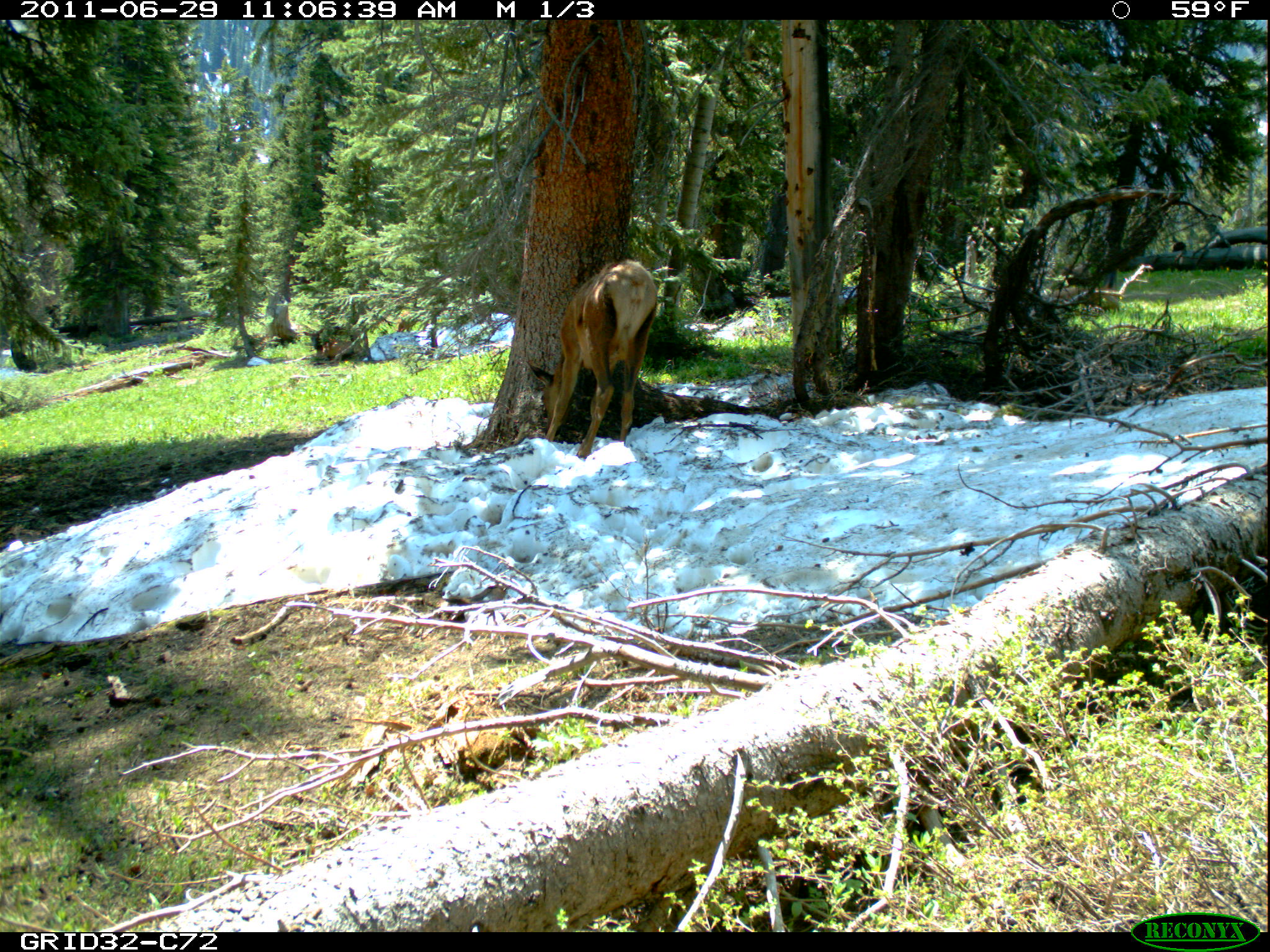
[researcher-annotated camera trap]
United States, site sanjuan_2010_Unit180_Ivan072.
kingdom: Animalia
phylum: Chordata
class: Mammalia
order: Artiodactyla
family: Cervidae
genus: Cervus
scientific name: Cervus elaphus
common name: red deer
Cervus elaphus (red deer).